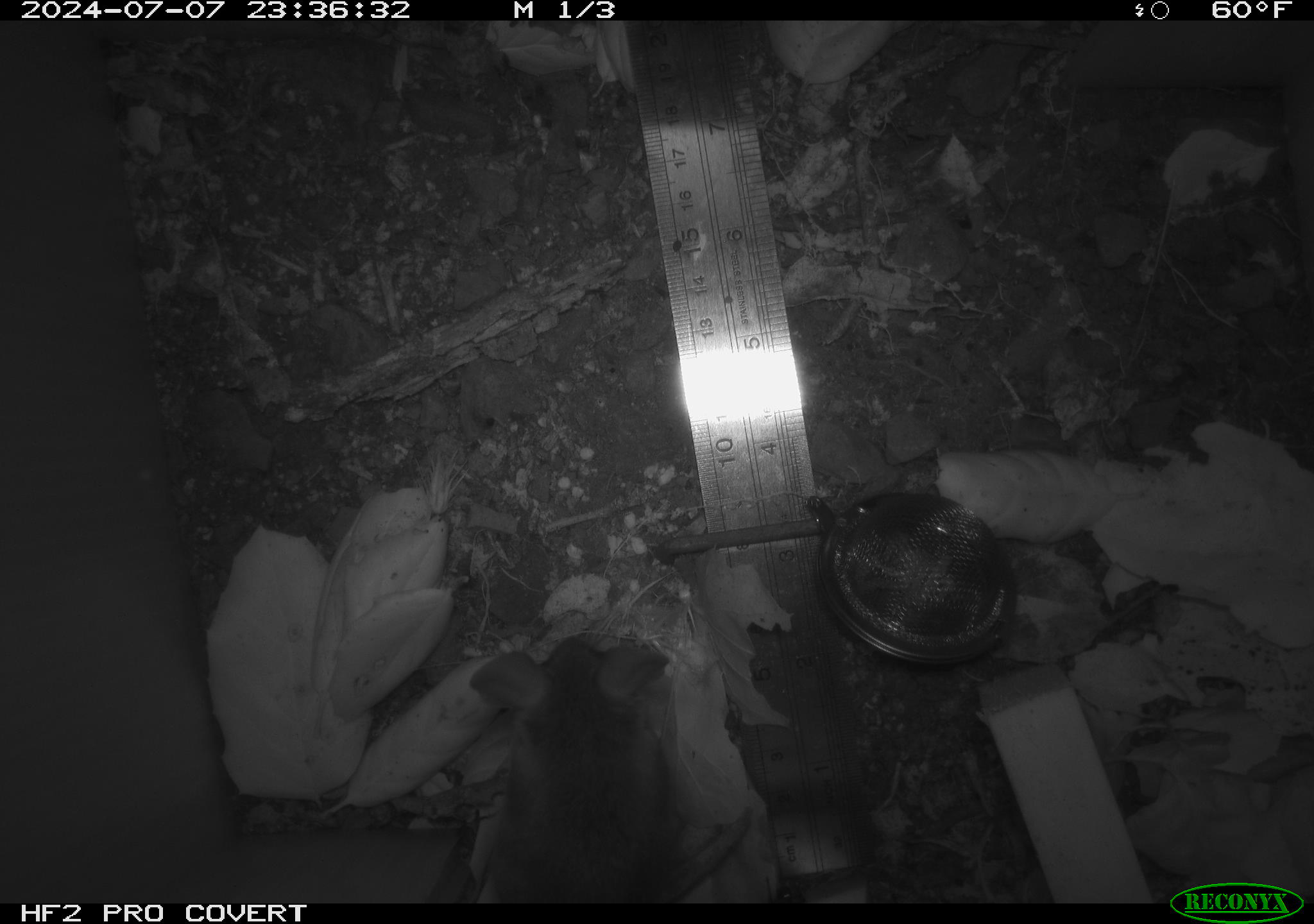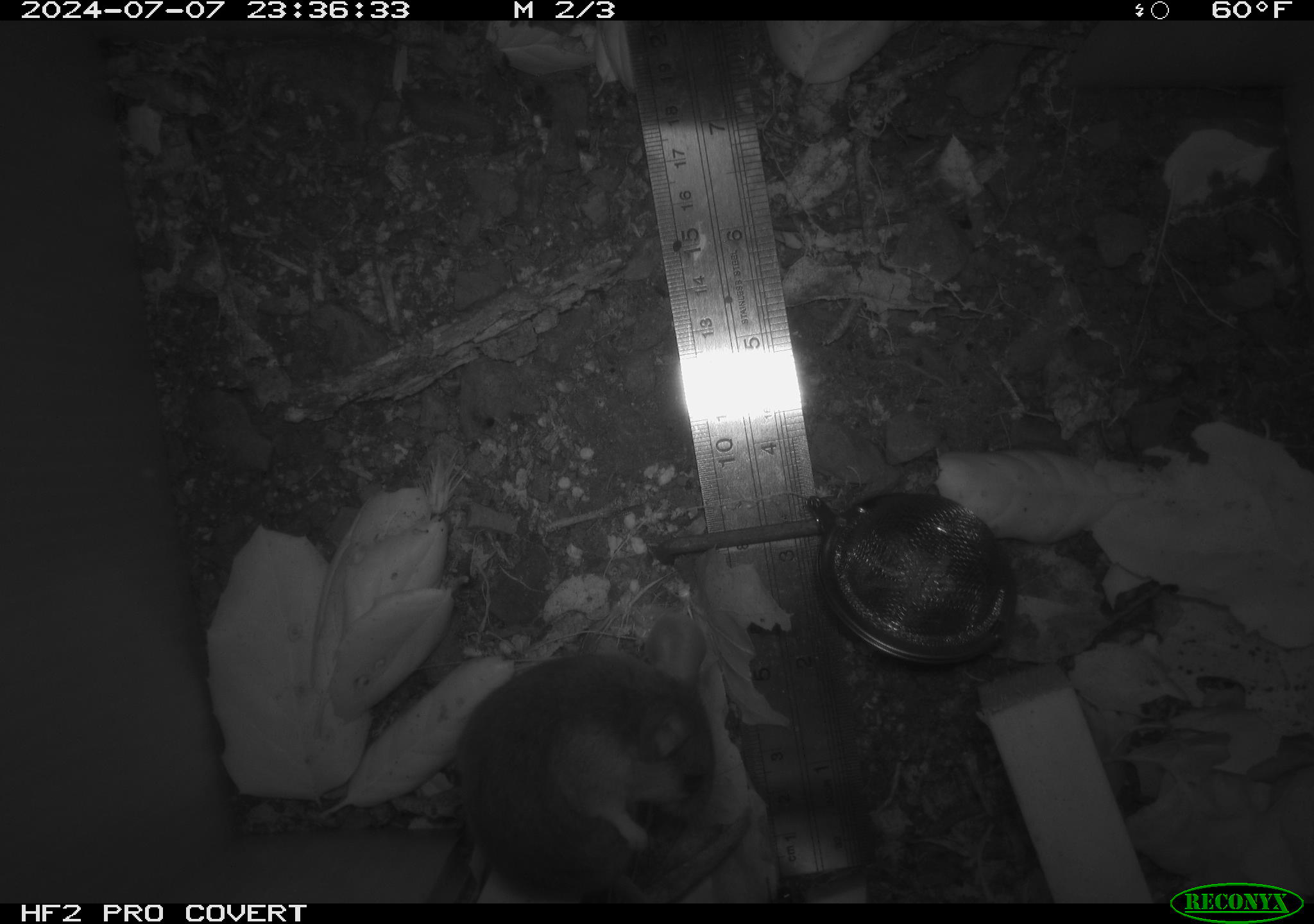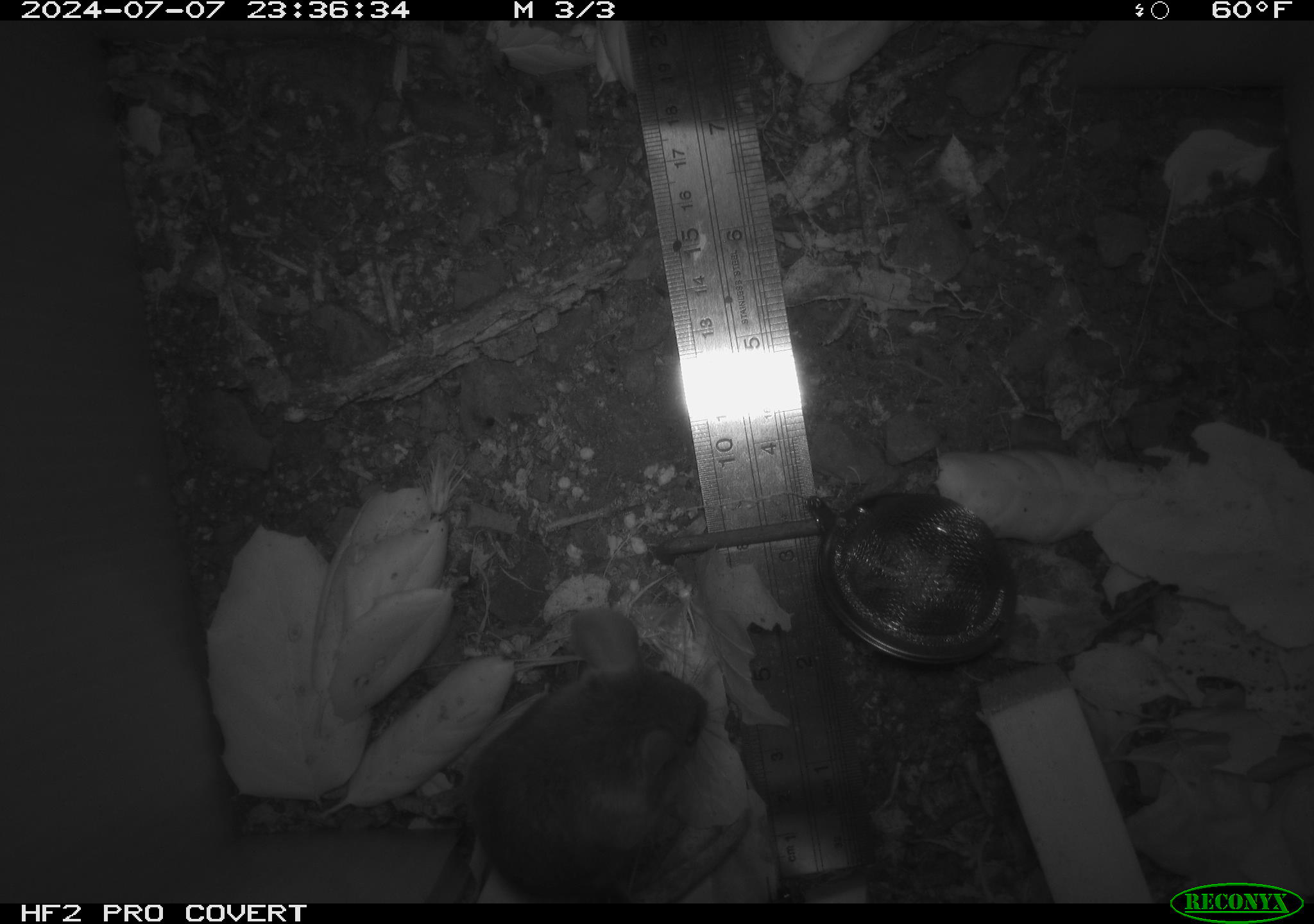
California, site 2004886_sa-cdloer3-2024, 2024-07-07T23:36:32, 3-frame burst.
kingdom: Animalia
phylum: Chordata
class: Mammalia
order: Rodentia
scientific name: Rodentia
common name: rodent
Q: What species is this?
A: Rodent (Rodentia).